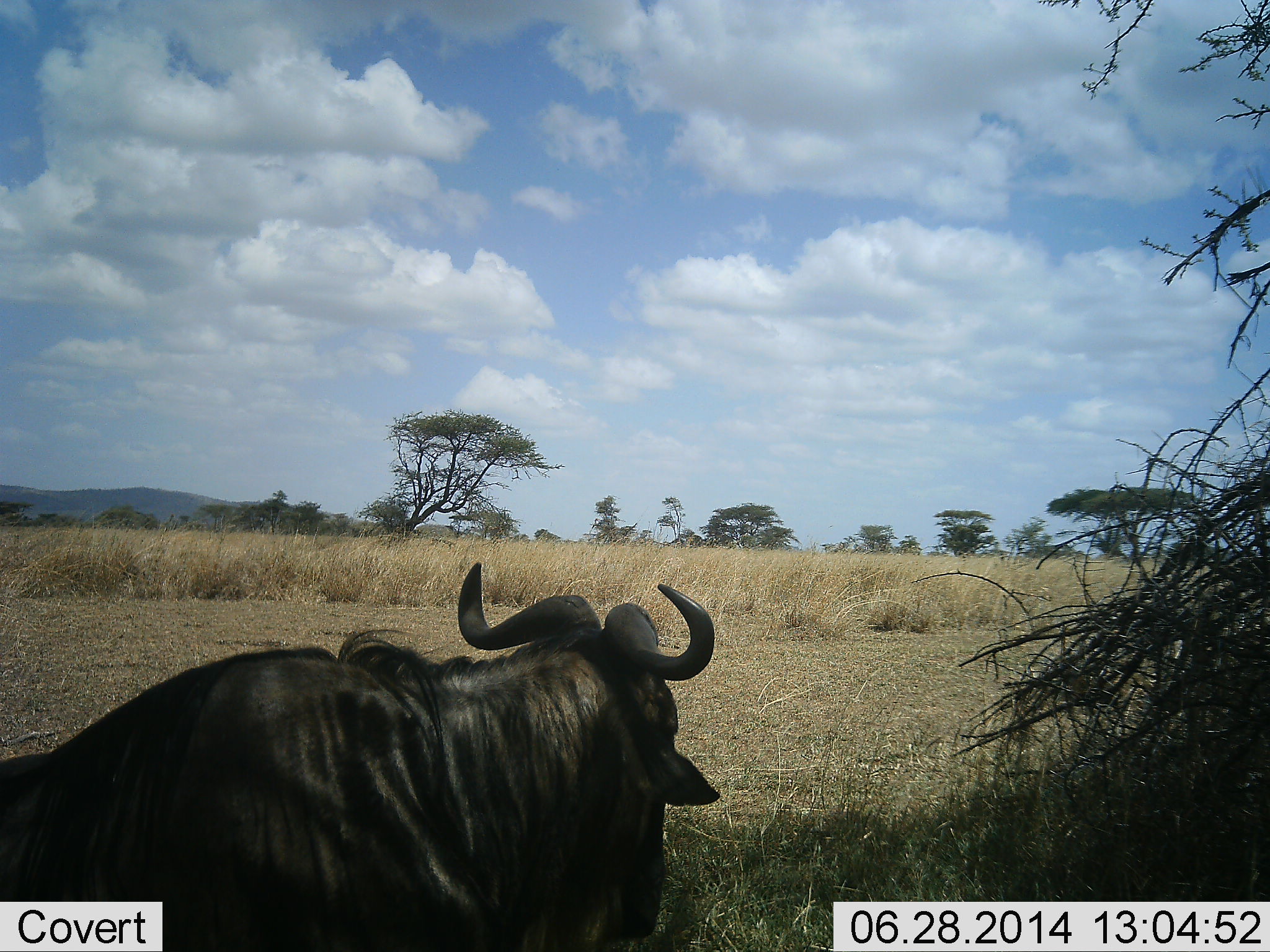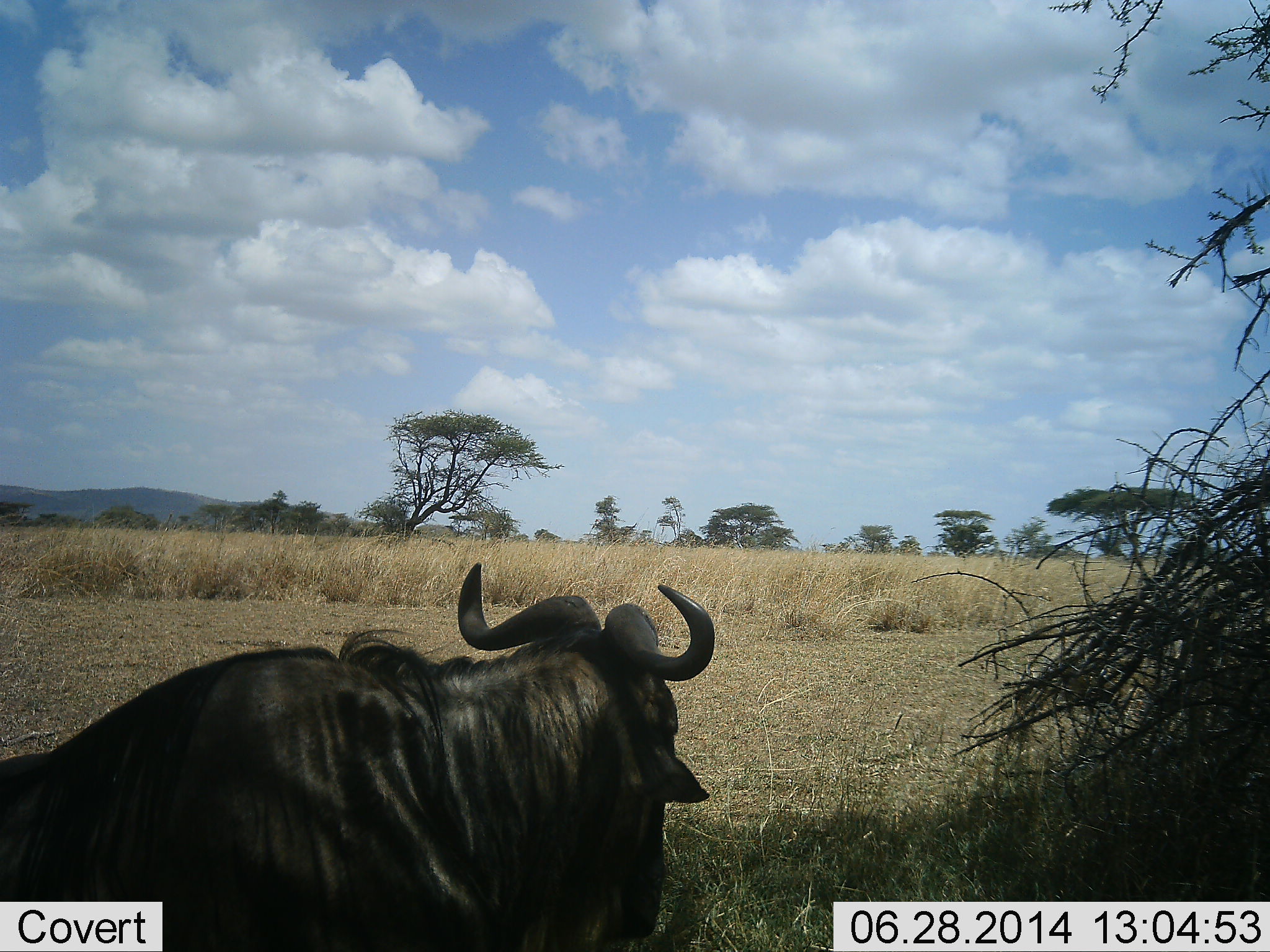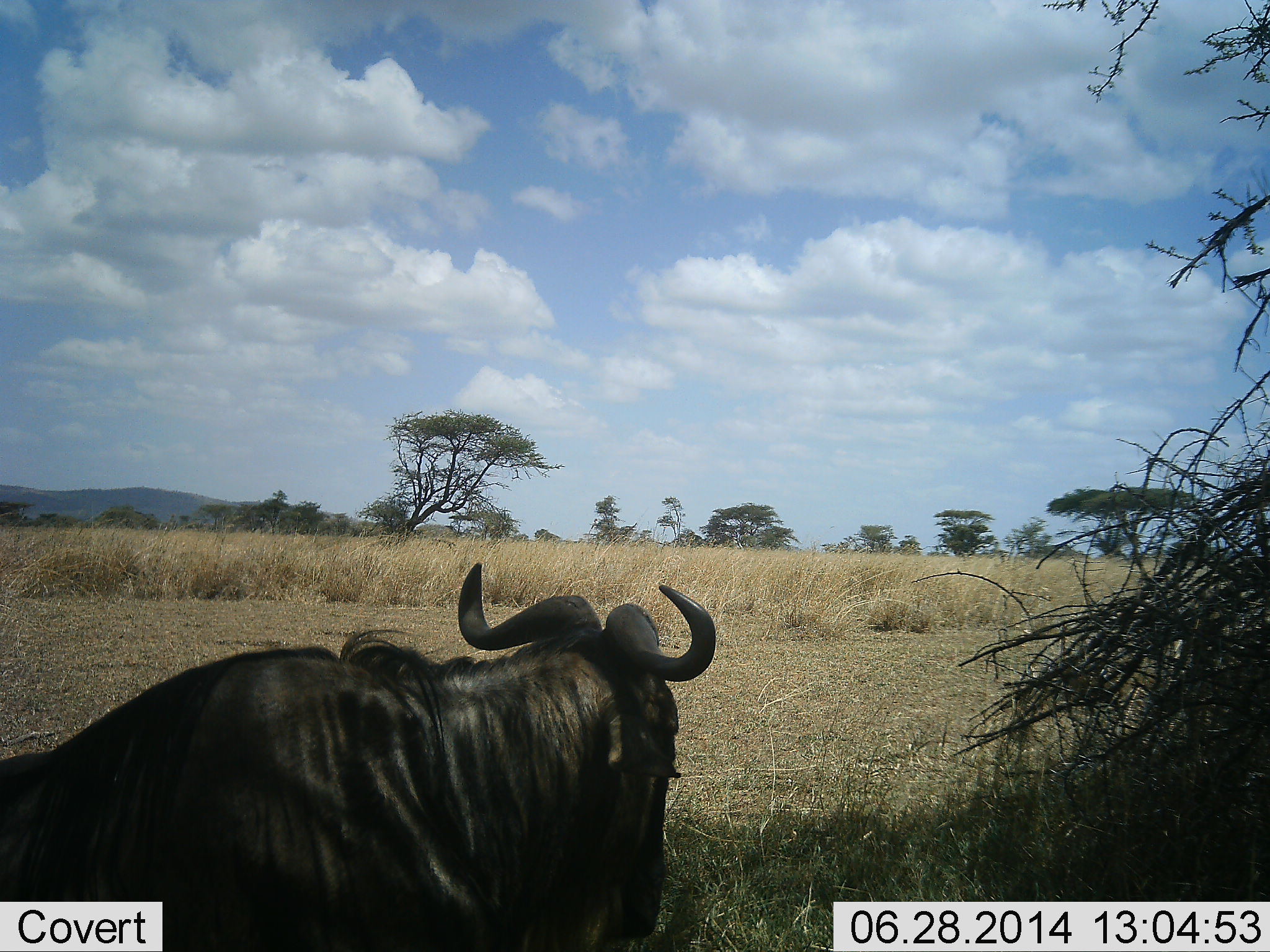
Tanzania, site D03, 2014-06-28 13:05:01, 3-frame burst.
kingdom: Animalia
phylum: Chordata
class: Mammalia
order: Artiodactyla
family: Bovidae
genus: Connochaetes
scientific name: Connochaetes taurinus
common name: blue wildebeest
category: wildebeest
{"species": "wildebeest (blue wildebeest) (Connochaetes taurinus)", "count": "1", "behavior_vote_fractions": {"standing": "20%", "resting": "70%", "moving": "10%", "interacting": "0%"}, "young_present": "0%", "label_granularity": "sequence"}